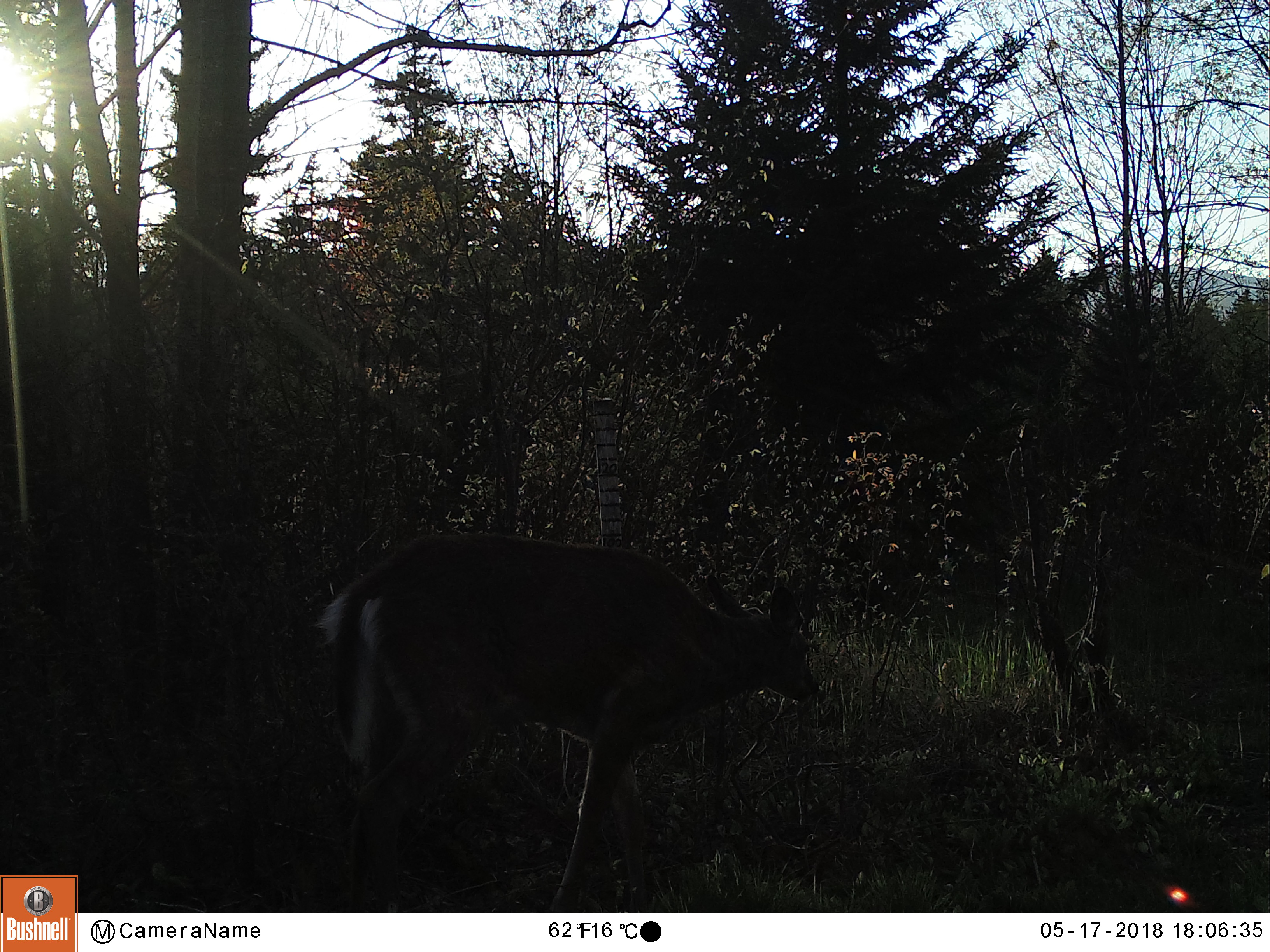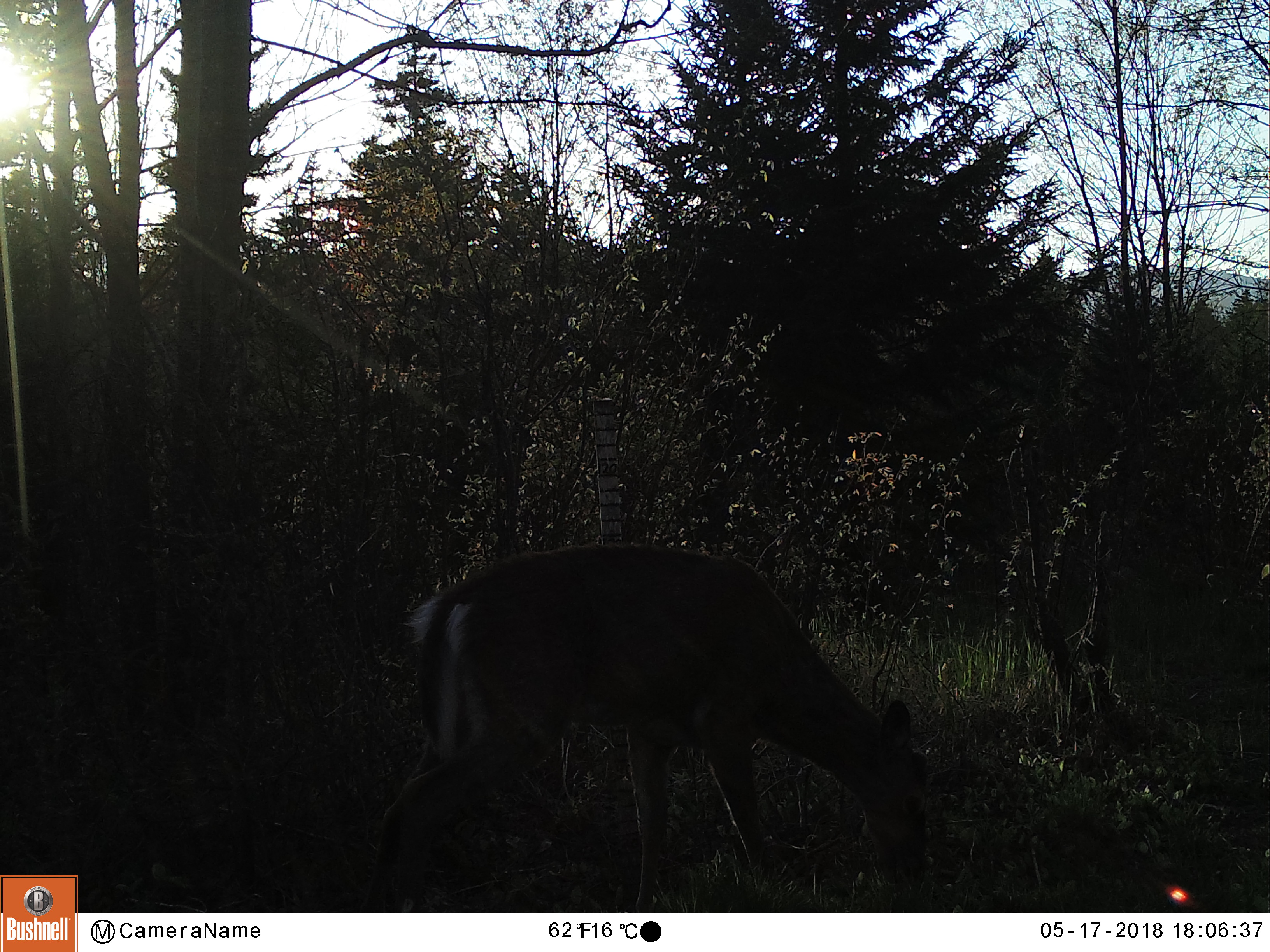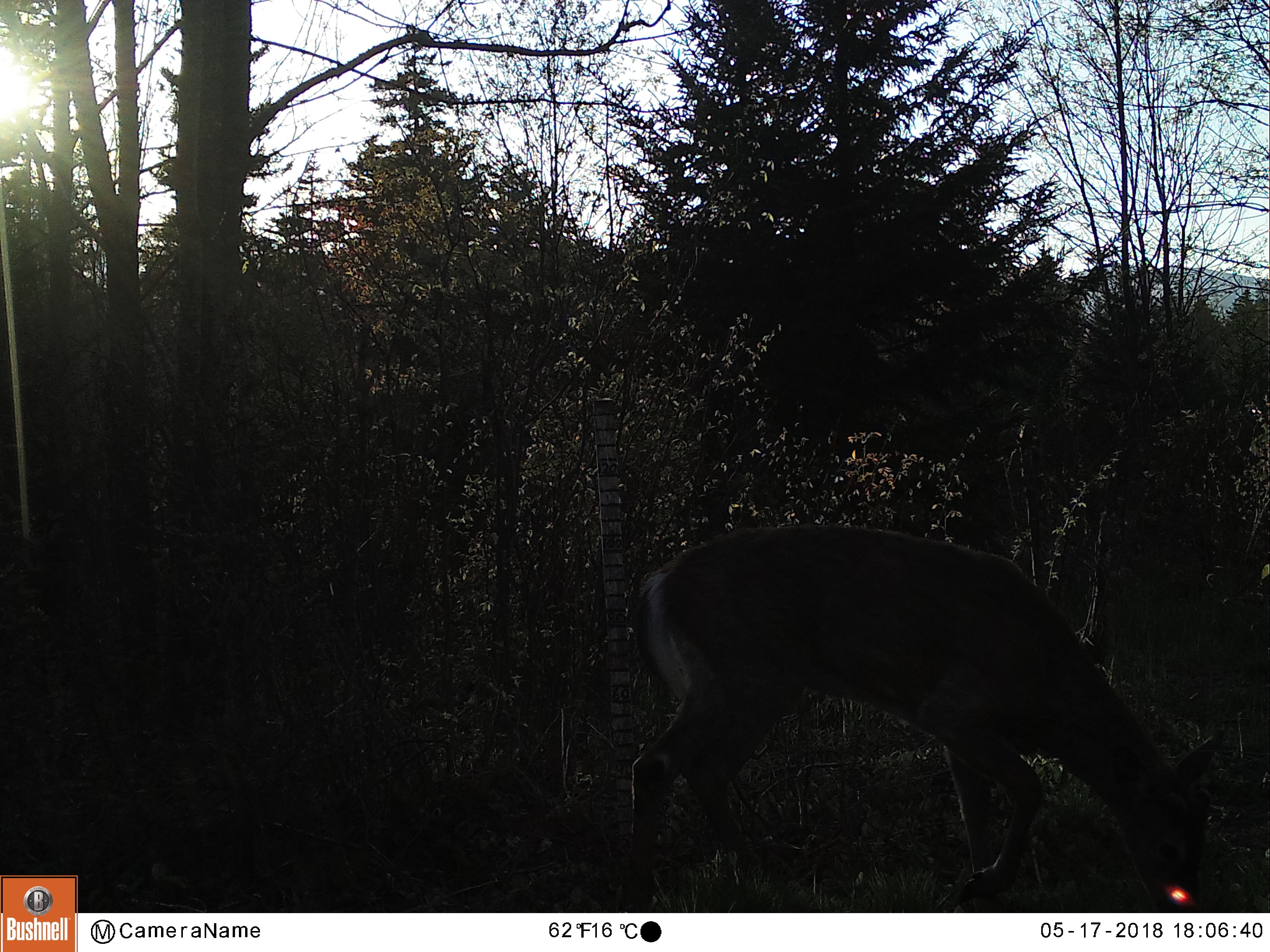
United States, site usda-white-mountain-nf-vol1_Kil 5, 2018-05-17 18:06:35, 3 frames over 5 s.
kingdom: Animalia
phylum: Chordata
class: Mammalia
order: Artiodactyla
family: Cervidae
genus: Odocoileus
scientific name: Odocoileus virginianus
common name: white-tailed deer